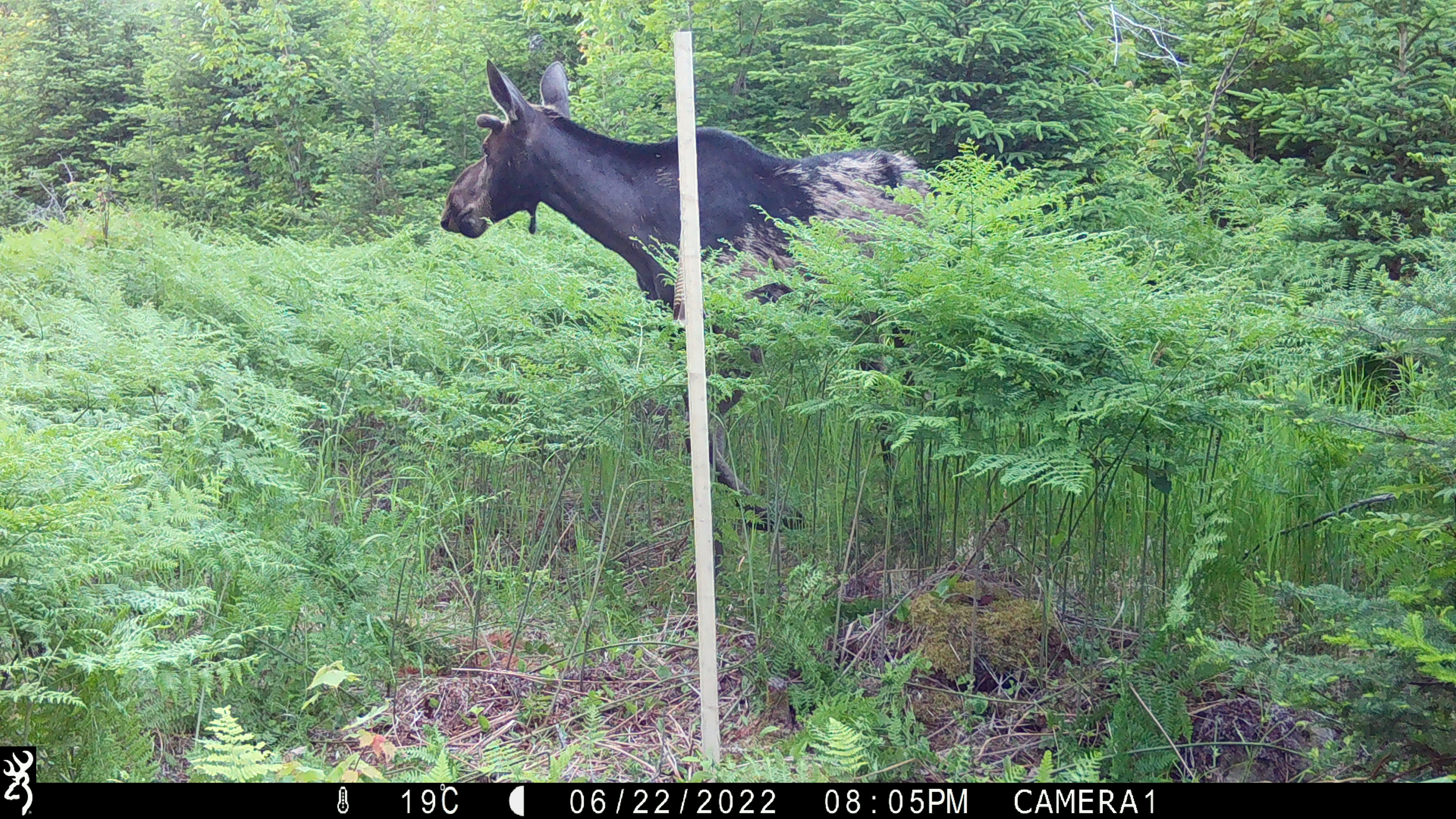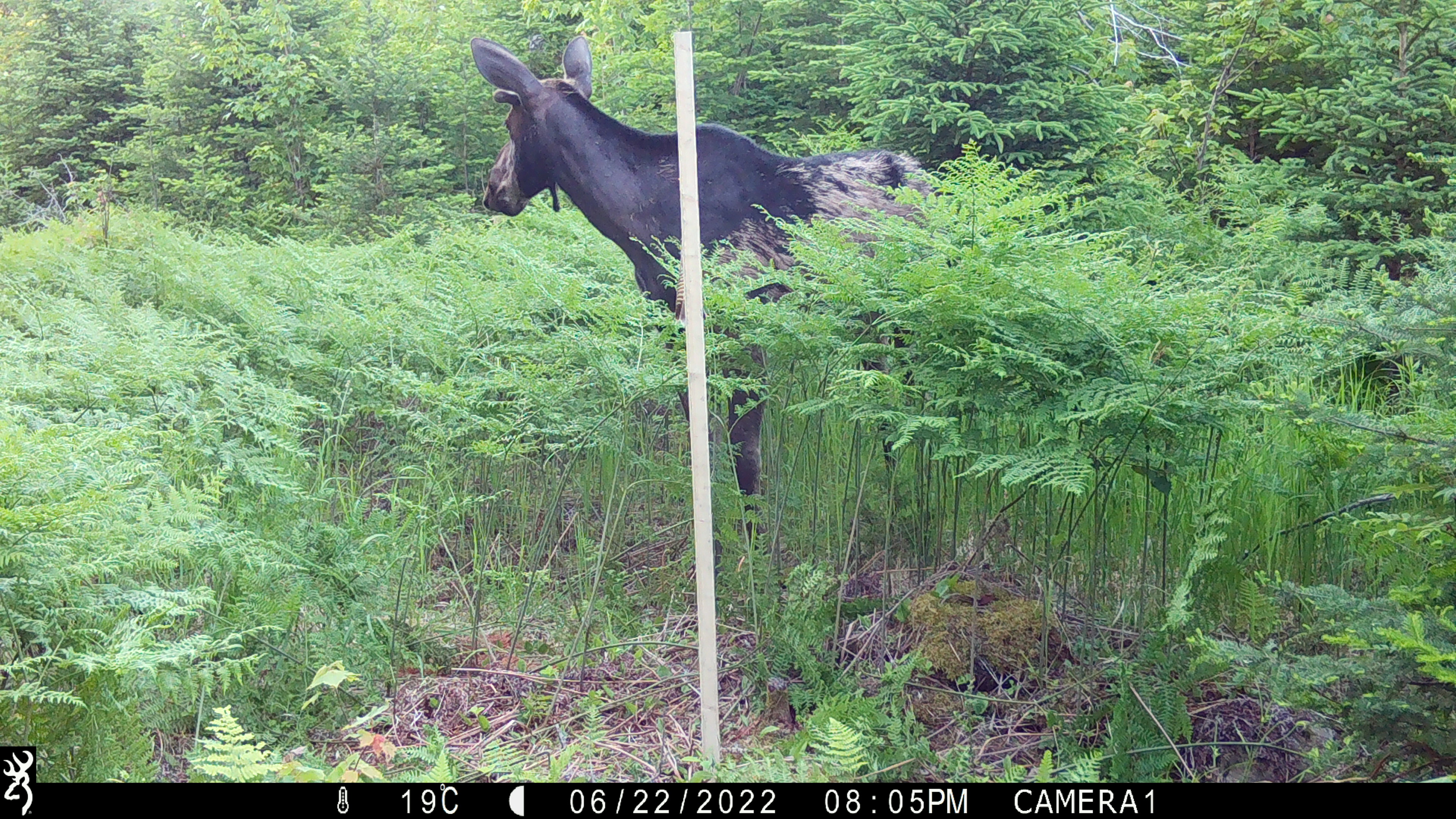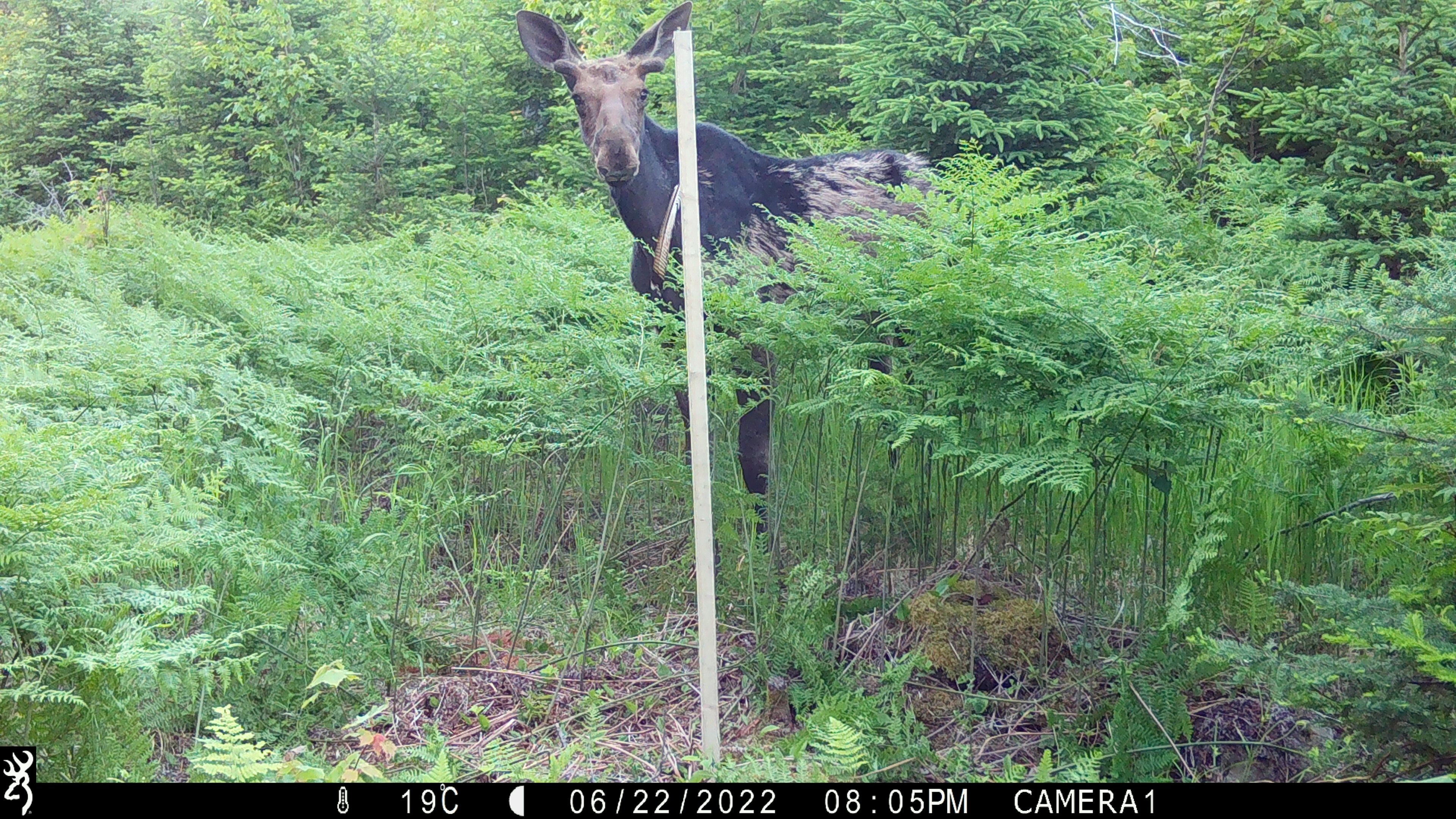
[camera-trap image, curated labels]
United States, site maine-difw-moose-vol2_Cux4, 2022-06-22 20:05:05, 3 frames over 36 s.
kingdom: Animalia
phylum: Chordata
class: Mammalia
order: Artiodactyla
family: Cervidae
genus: Alces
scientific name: Alces alces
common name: moose